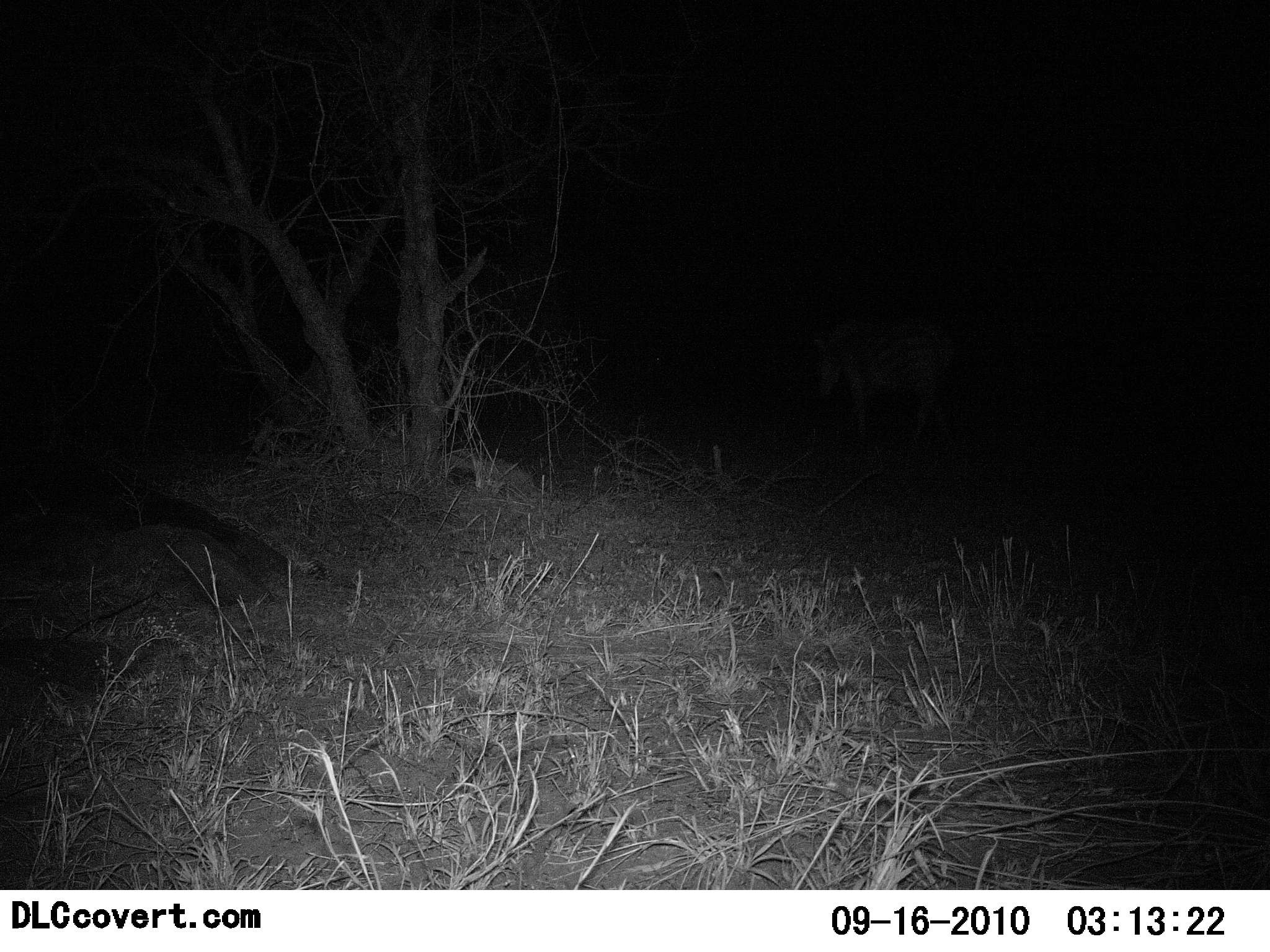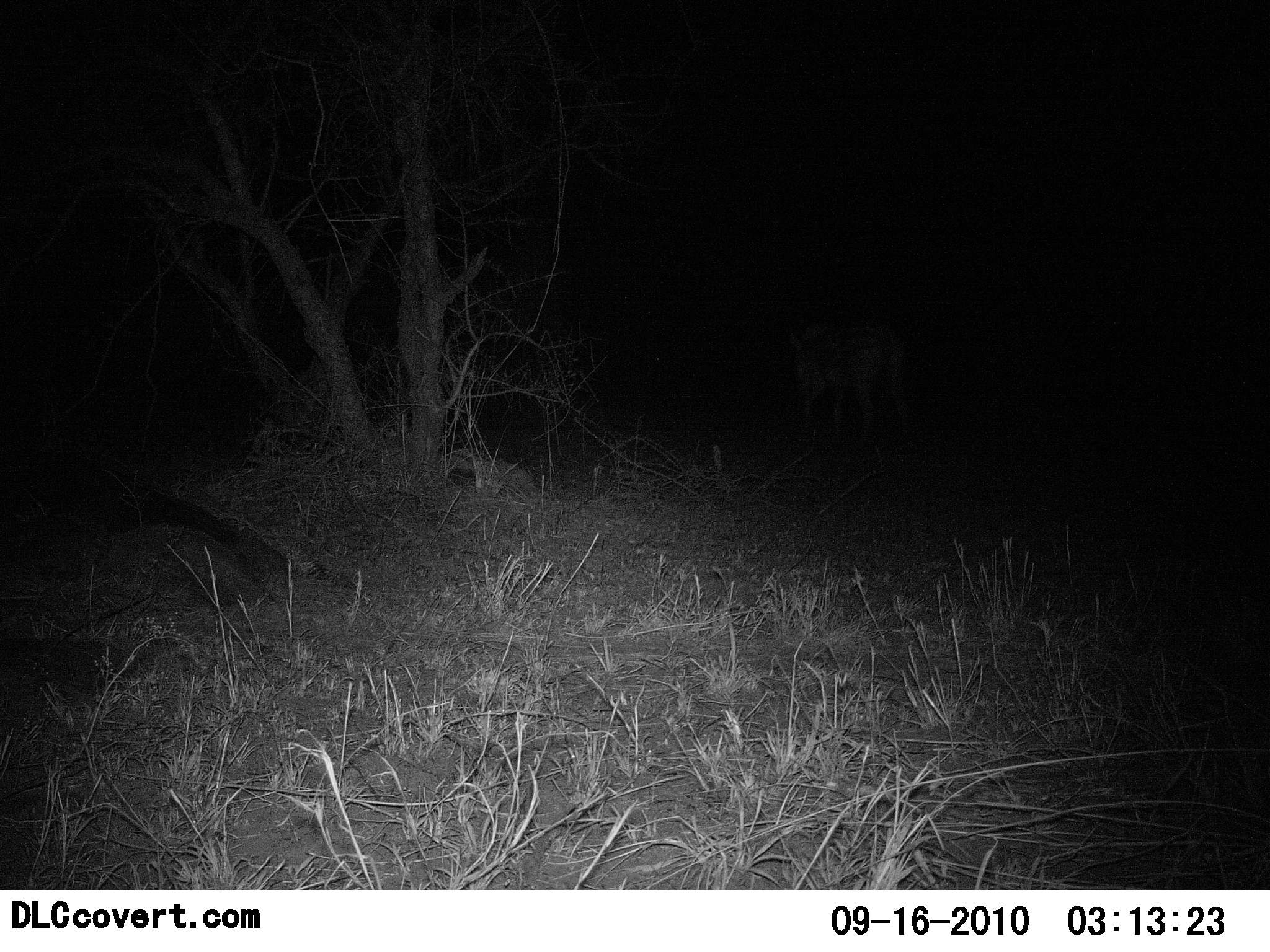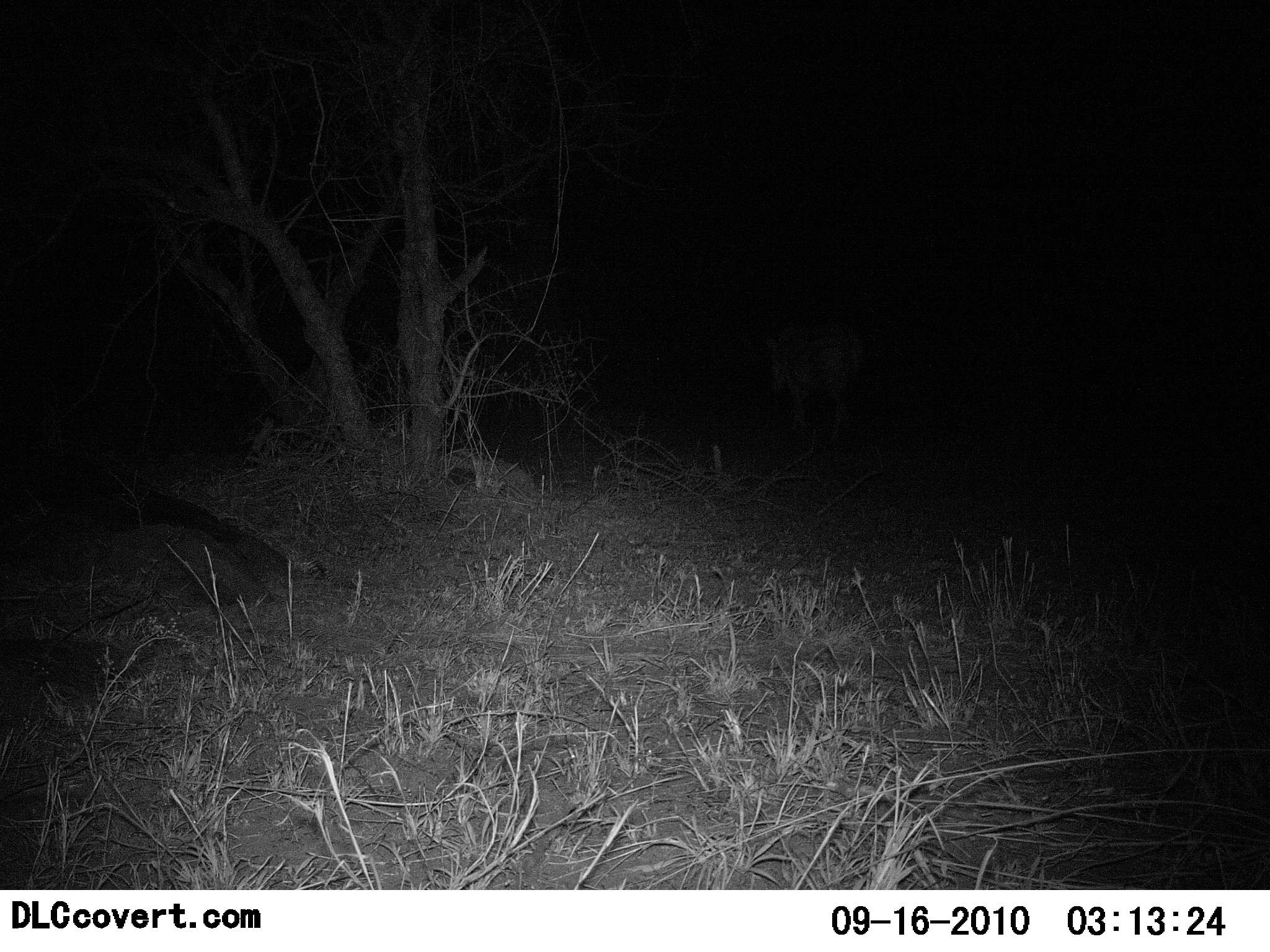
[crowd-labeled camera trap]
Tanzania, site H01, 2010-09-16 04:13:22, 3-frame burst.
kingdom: Animalia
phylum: Chordata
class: Mammalia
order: Perissodactyla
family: Equidae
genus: Equus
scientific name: Equus quagga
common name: plains zebra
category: zebra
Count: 1.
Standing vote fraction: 0%.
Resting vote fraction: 0%.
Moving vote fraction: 100%.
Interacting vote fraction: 0%.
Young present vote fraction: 0%.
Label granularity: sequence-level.